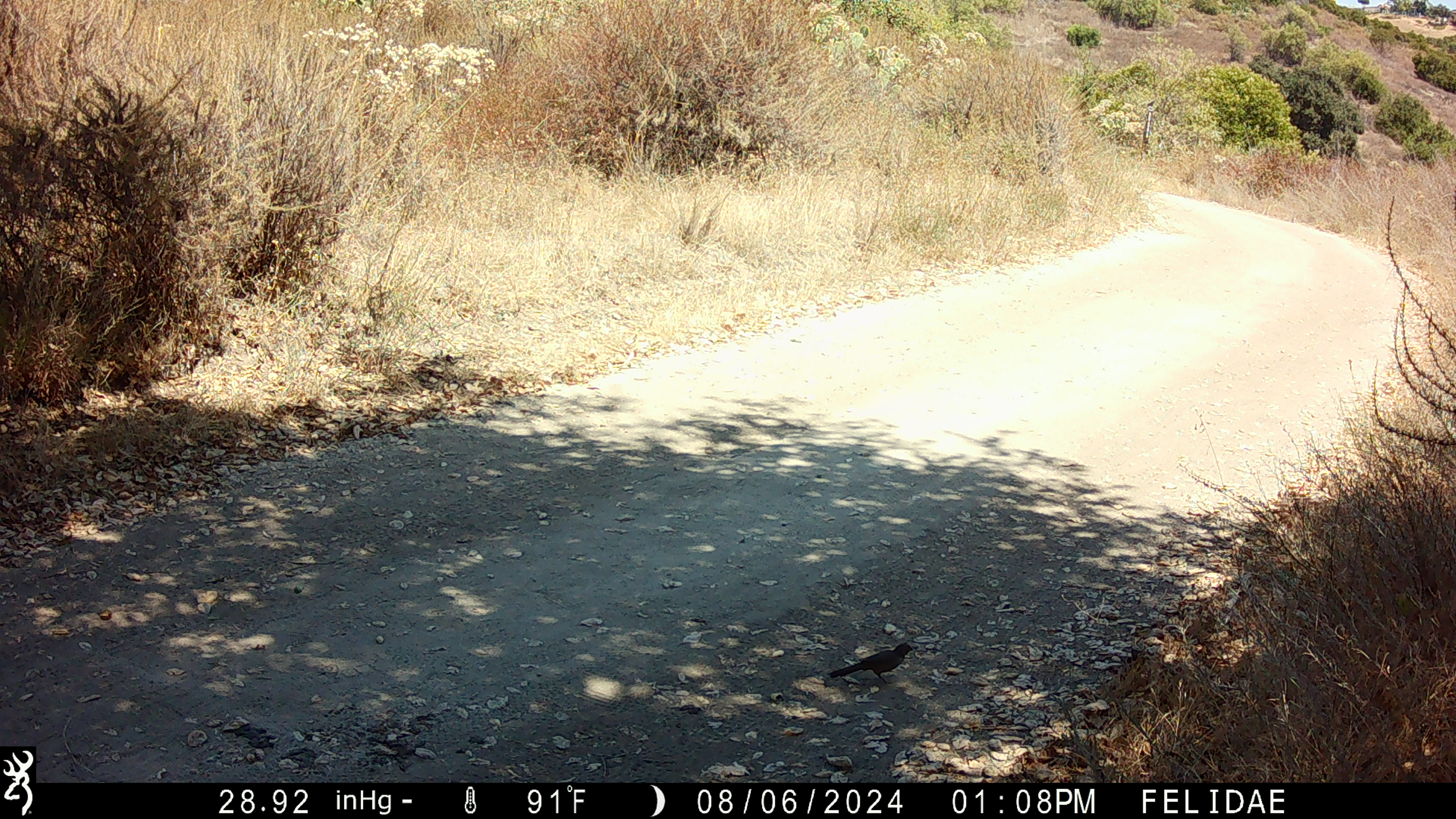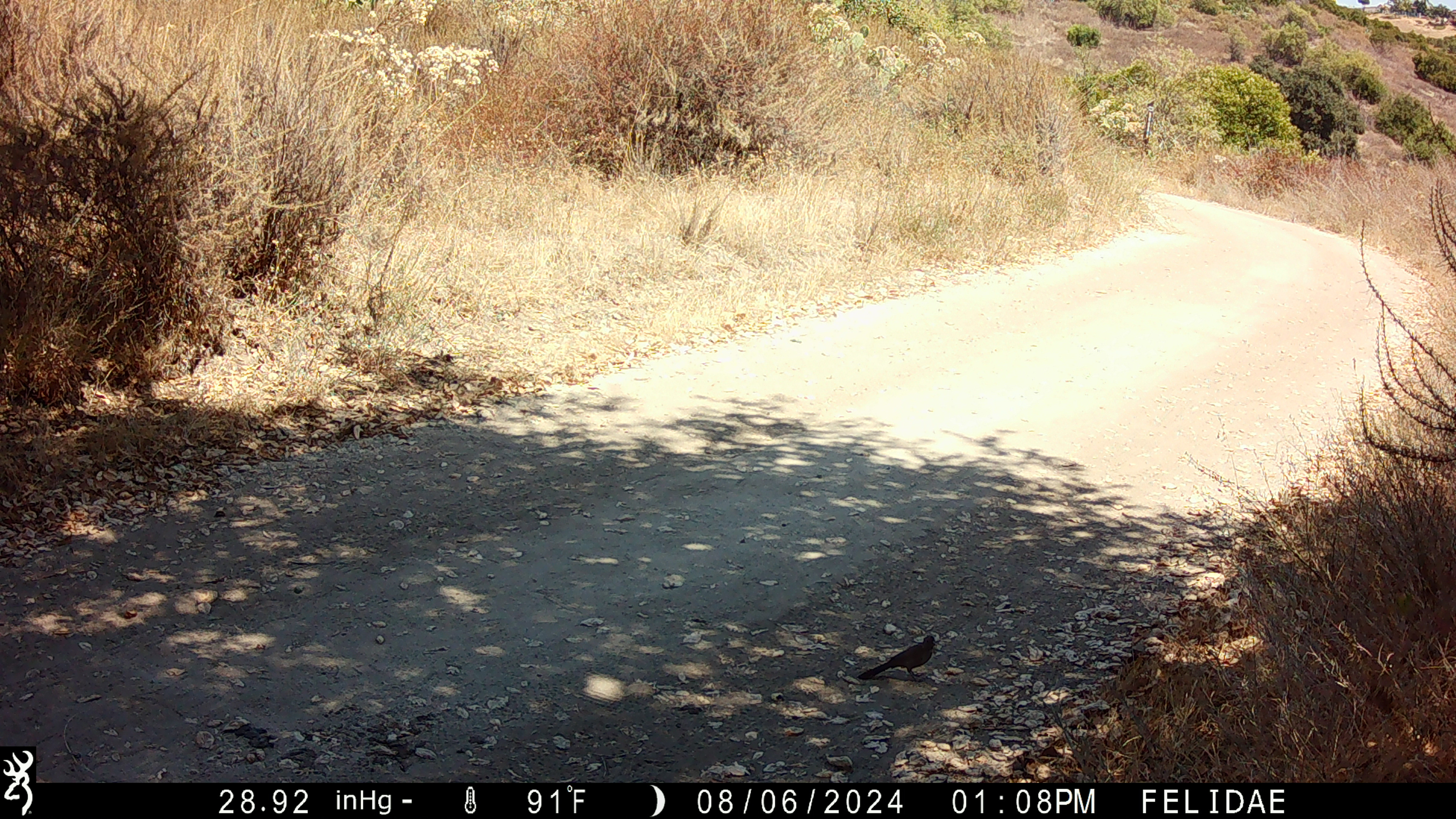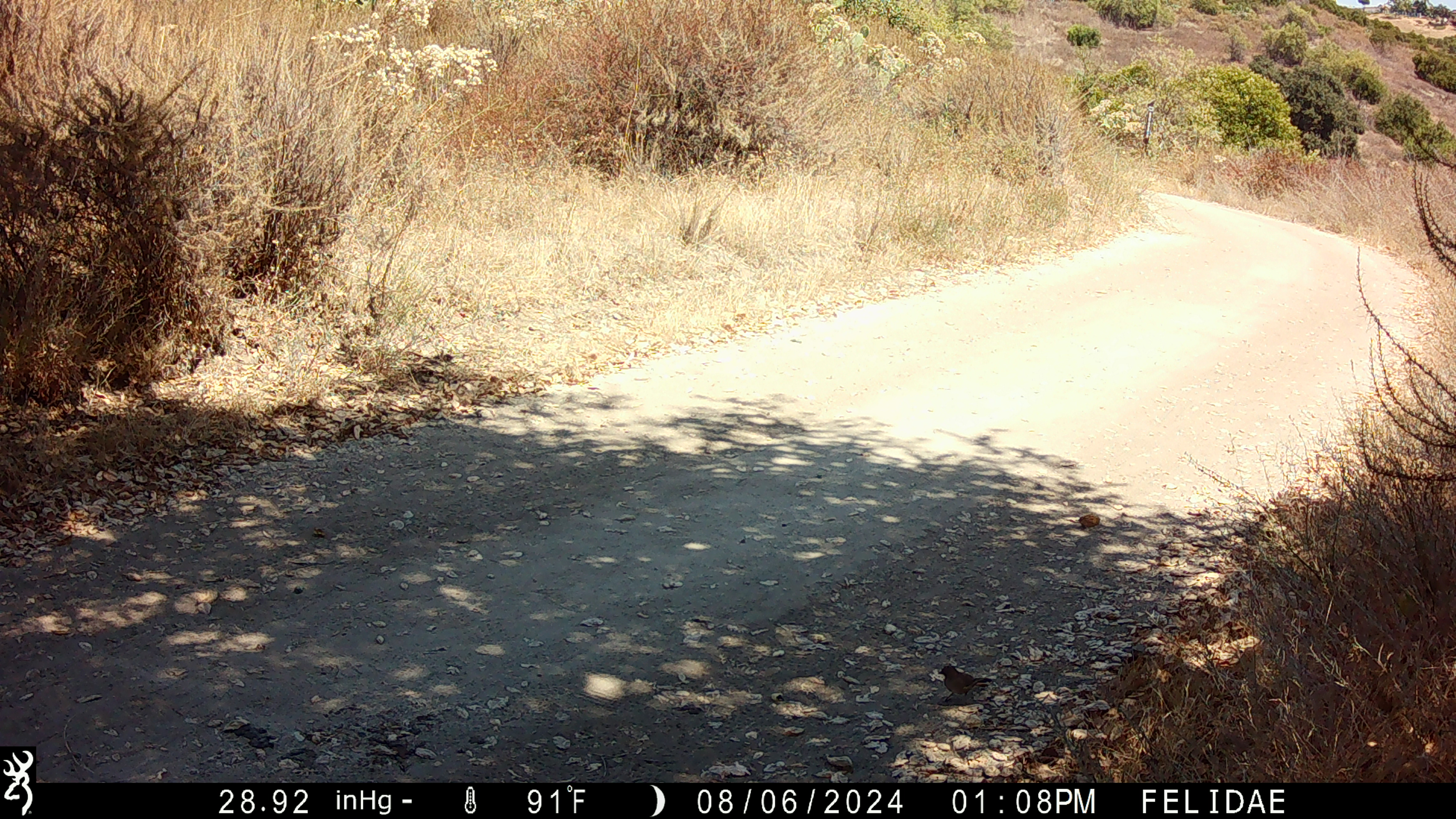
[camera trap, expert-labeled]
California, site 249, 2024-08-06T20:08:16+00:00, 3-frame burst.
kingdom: Animalia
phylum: Chordata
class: Aves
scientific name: Aves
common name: bird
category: unknown bird